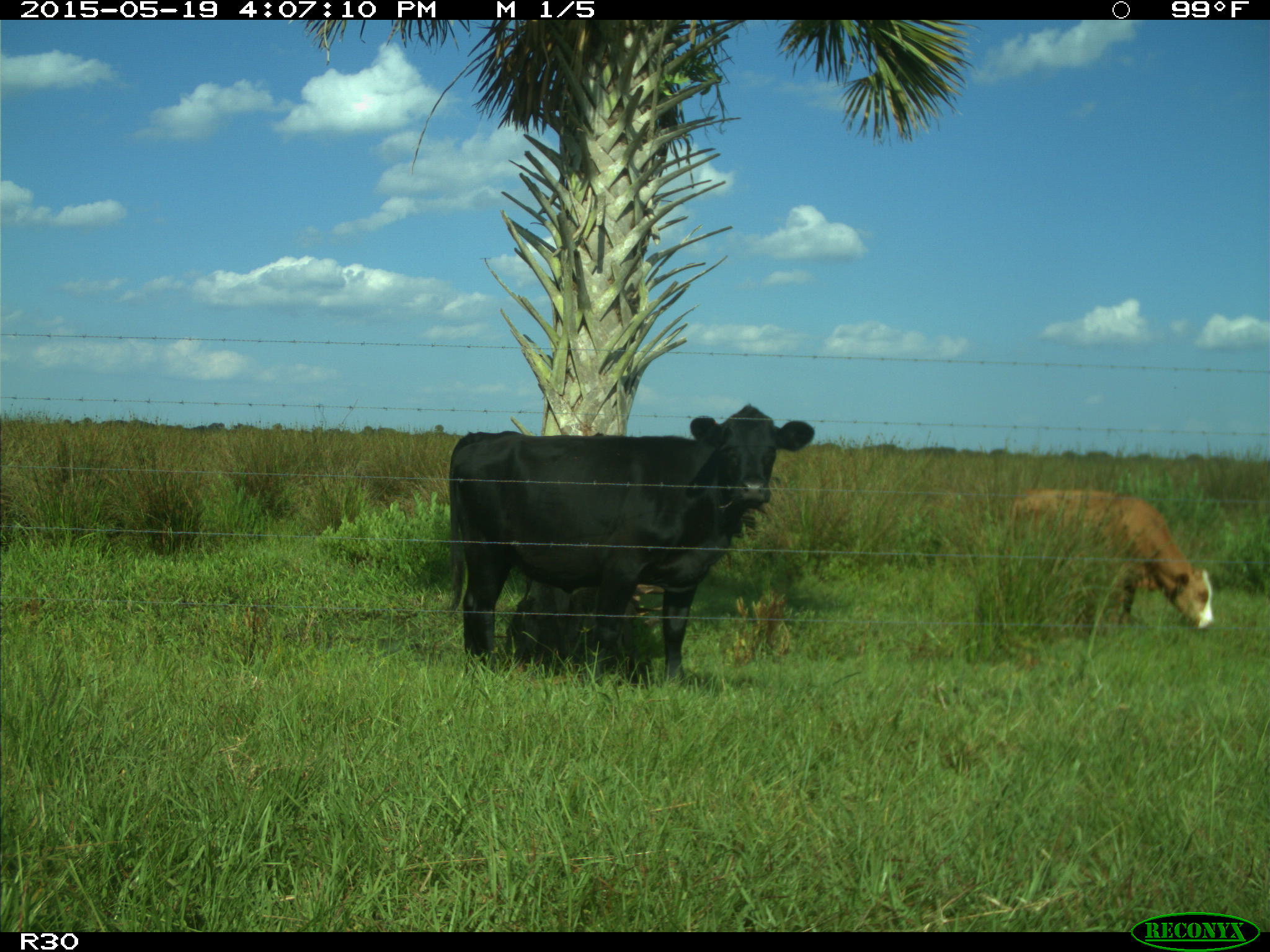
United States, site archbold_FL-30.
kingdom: Animalia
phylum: Chordata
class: Mammalia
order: Artiodactyla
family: Bovidae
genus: Bos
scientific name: Bos taurus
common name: domestic cow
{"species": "Bos taurus (domestic cow)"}